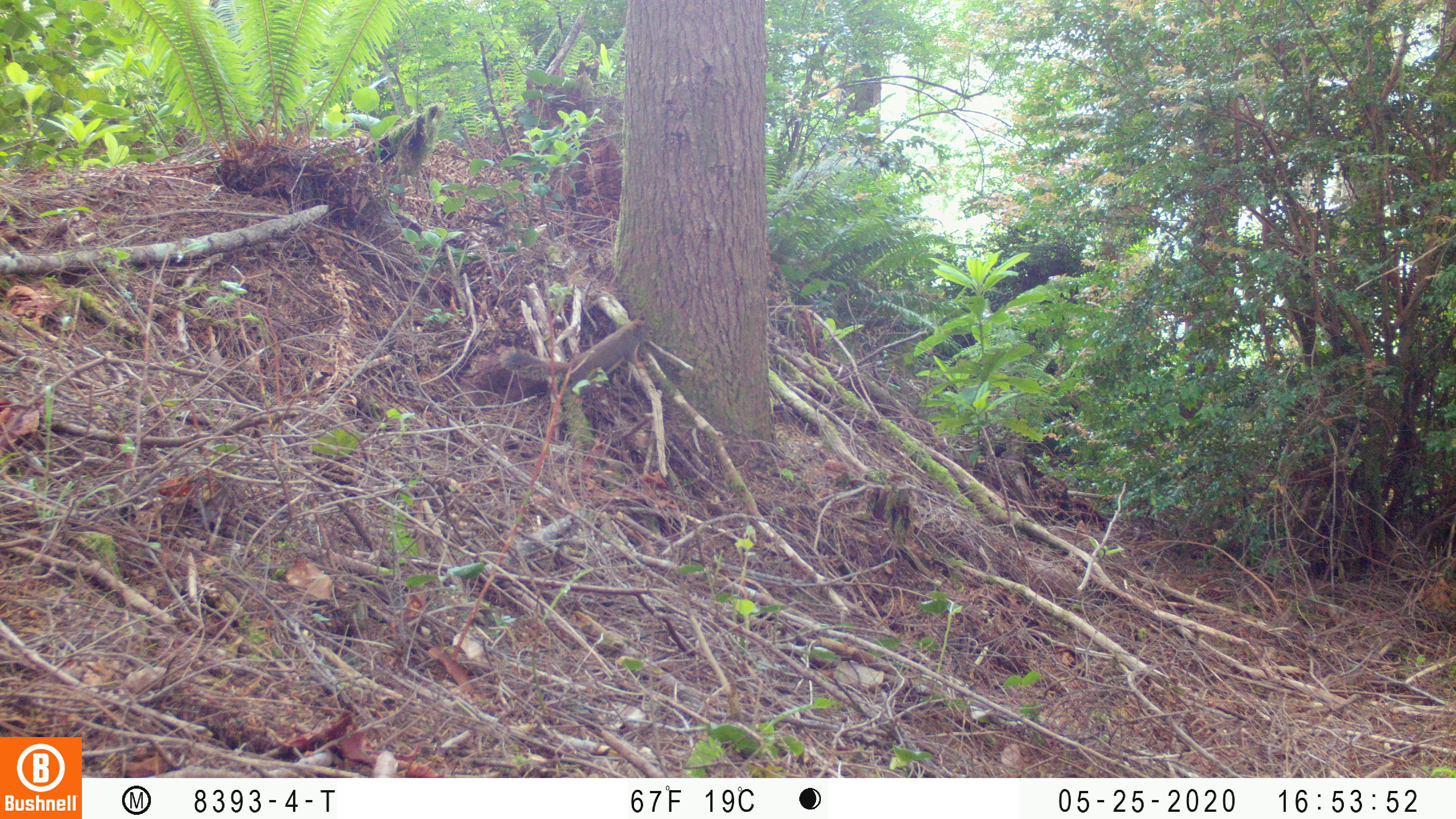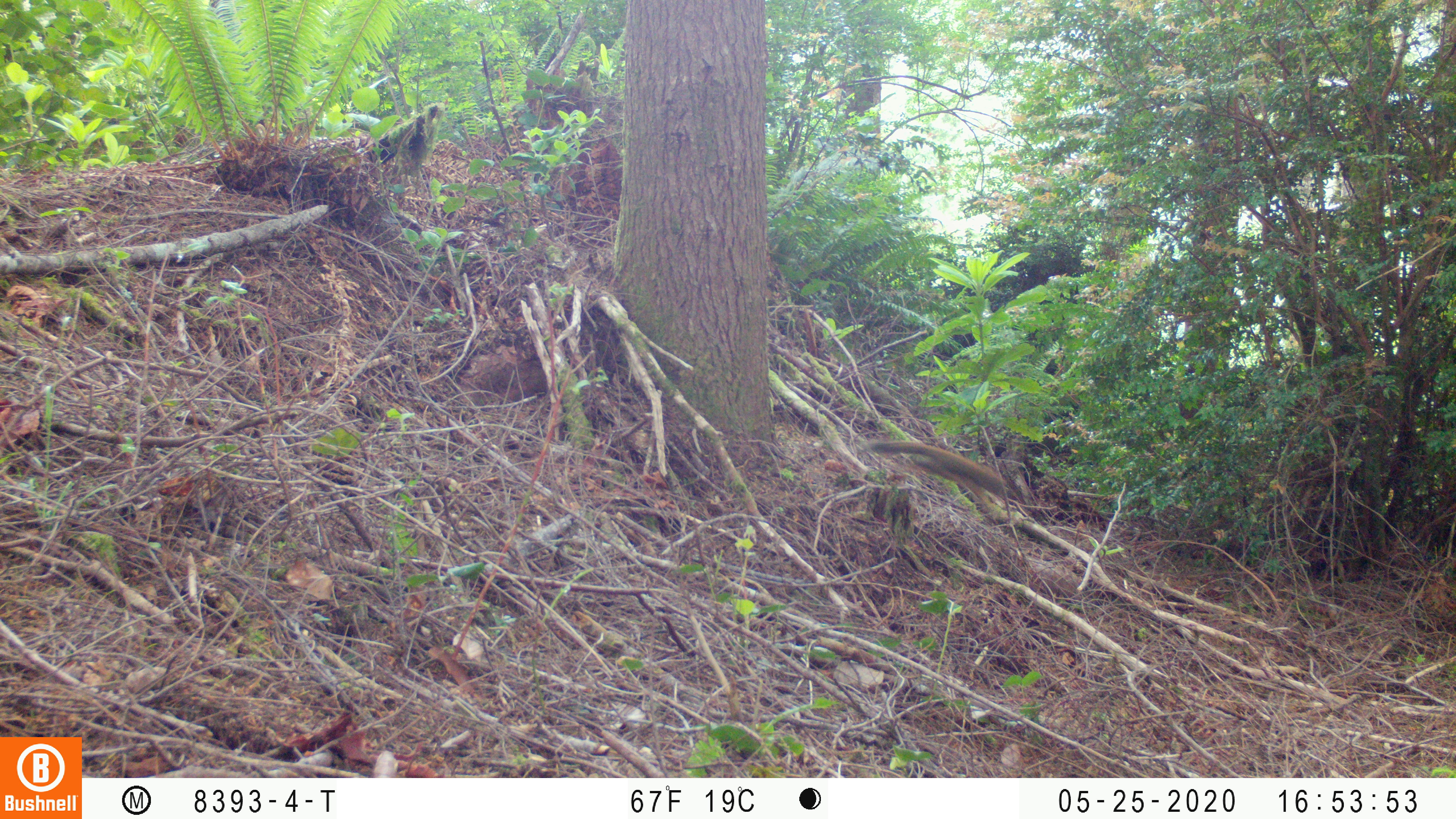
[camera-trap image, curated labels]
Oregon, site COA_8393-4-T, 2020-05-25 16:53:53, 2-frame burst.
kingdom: Animalia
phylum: Chordata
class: Mammalia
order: Rodentia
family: Sciuridae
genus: Tamiasciurus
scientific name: Tamiasciurus douglasii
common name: douglas squirrel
Douglas squirrel (Tamiasciurus douglasii).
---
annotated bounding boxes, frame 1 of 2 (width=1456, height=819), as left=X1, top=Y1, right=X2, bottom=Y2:
douglas squirrel: left=495, top=315, right=656, bottom=394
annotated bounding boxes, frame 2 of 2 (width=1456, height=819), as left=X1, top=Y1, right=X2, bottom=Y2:
douglas squirrel: left=865, top=437, right=1015, bottom=501